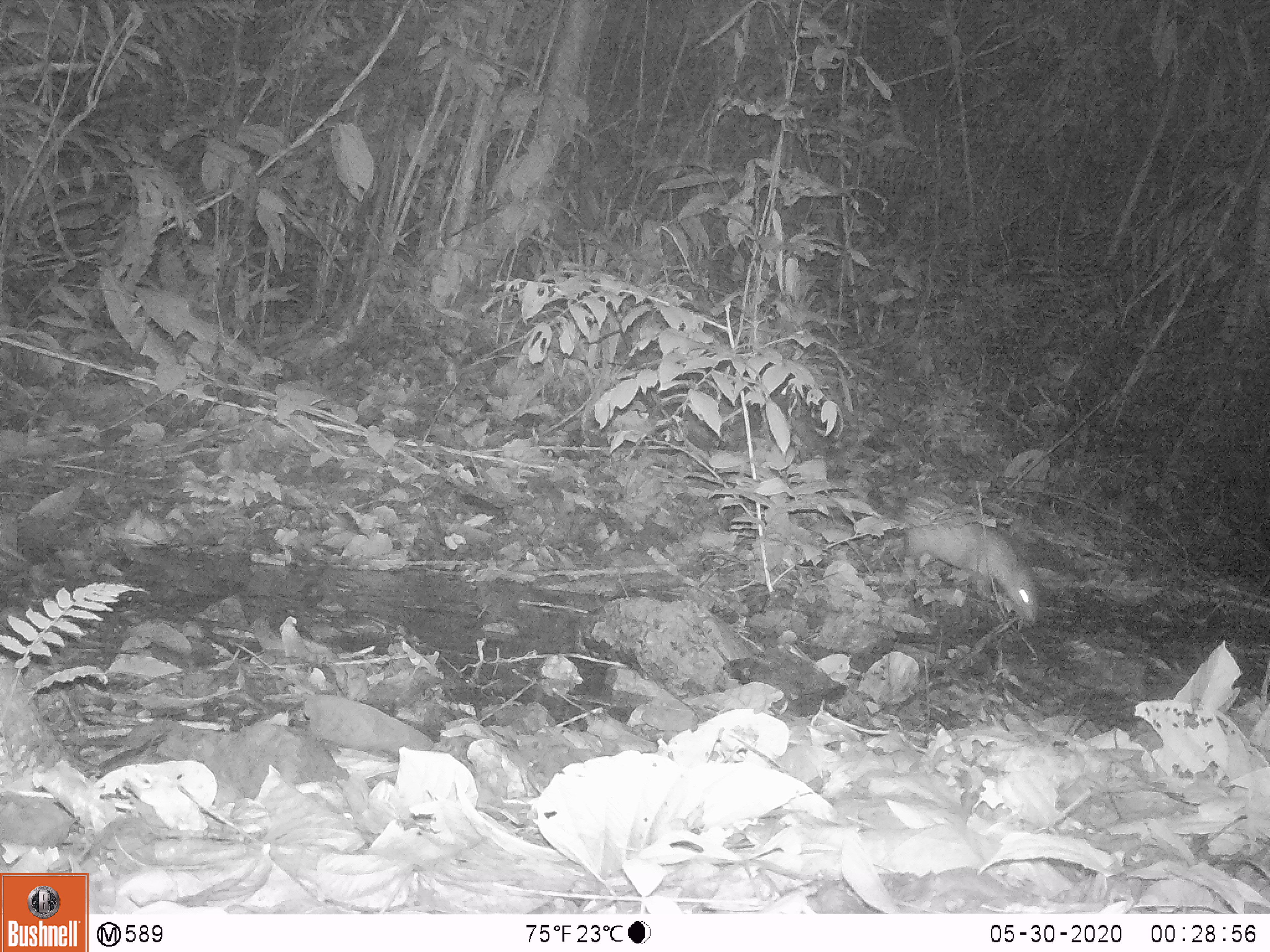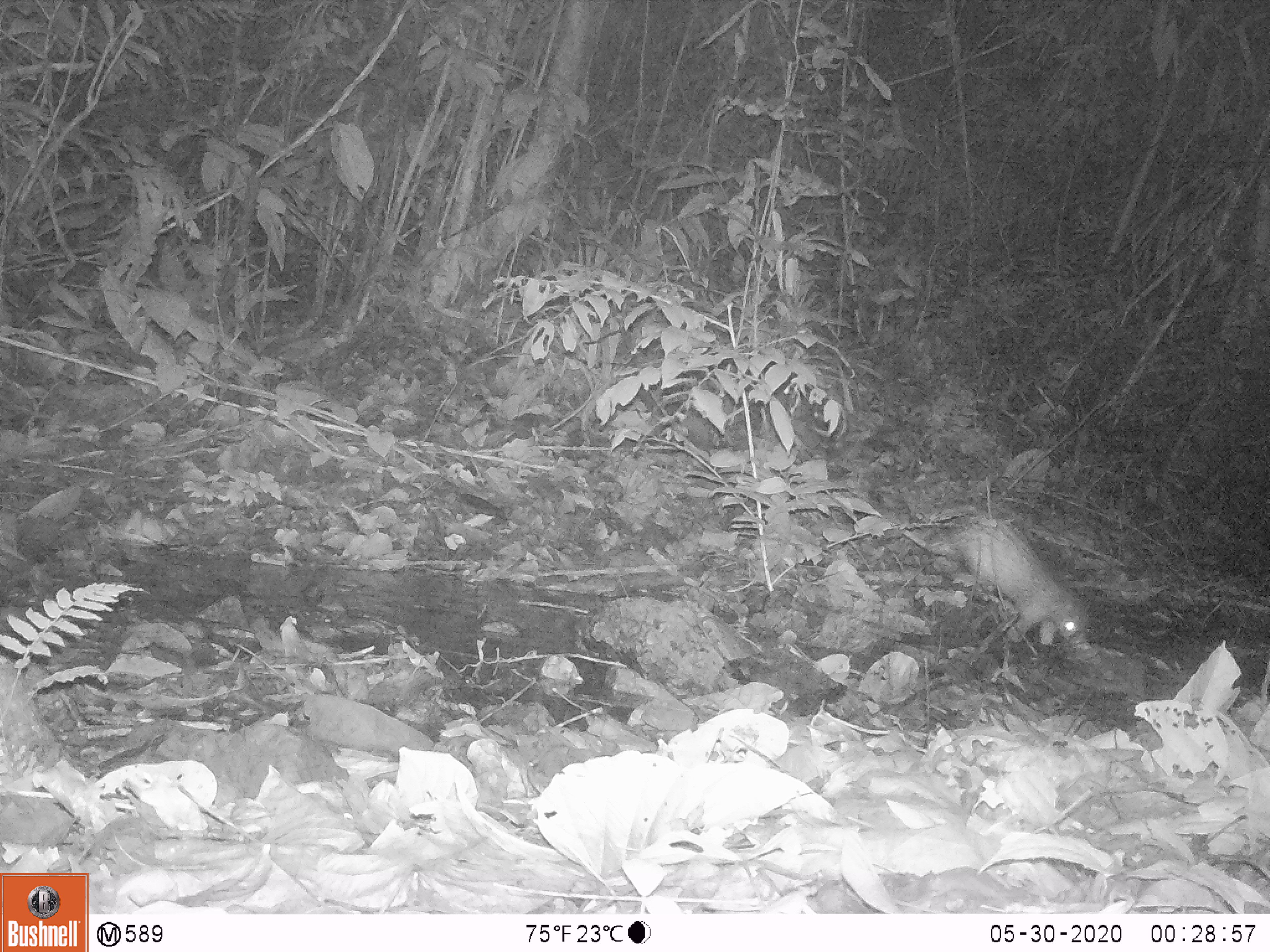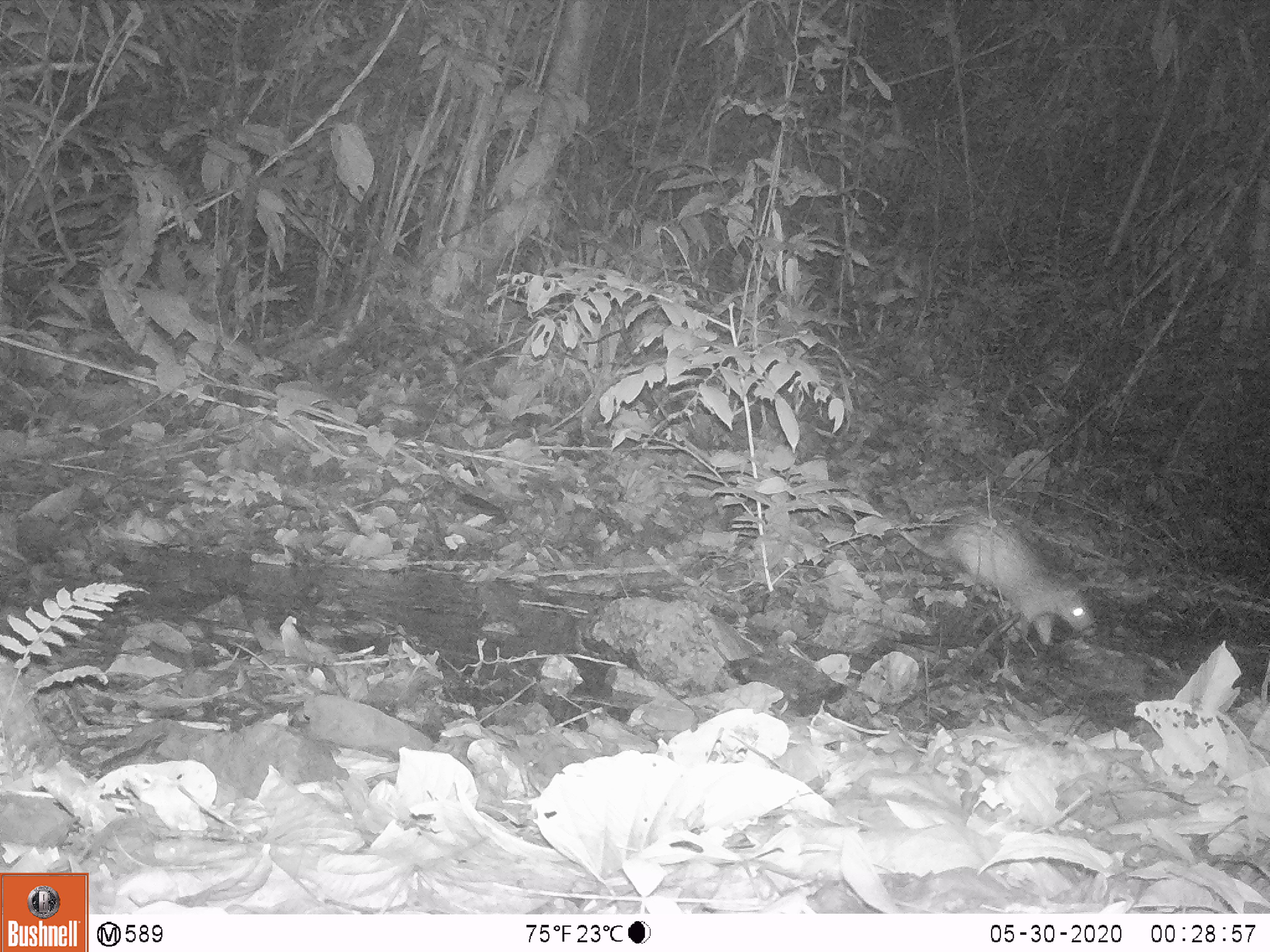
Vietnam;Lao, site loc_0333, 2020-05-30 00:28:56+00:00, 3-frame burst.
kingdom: Animalia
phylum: Chordata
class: Mammalia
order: Rodentia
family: Hystricidae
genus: Atherurus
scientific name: Atherurus macrourus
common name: asiatic brush-tailed porcupine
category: asiatic brush tailed porcupine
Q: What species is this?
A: Asiatic brush tailed porcupine (asiatic brush-tailed porcupine) (Atherurus macrourus).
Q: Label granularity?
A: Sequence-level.